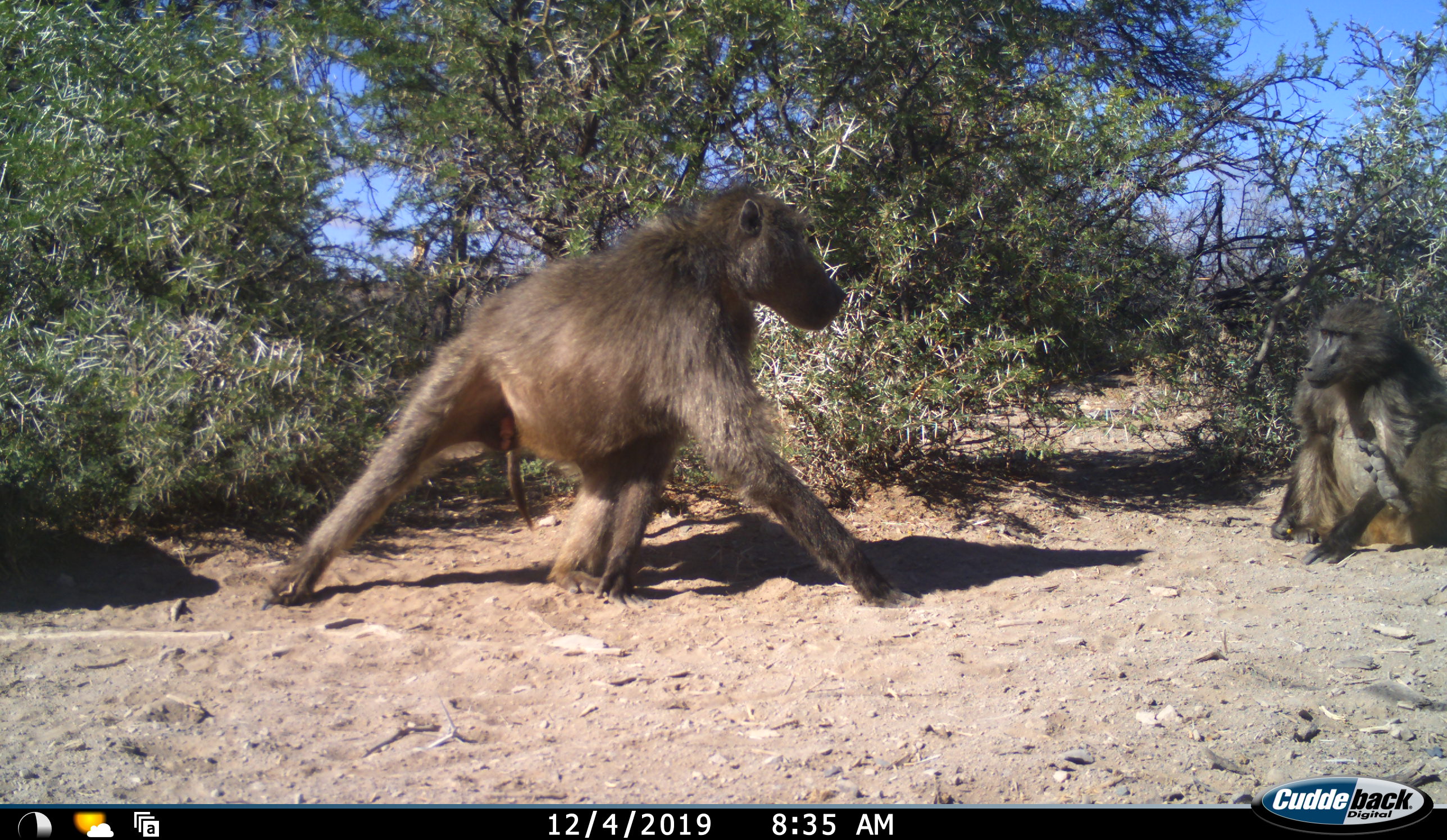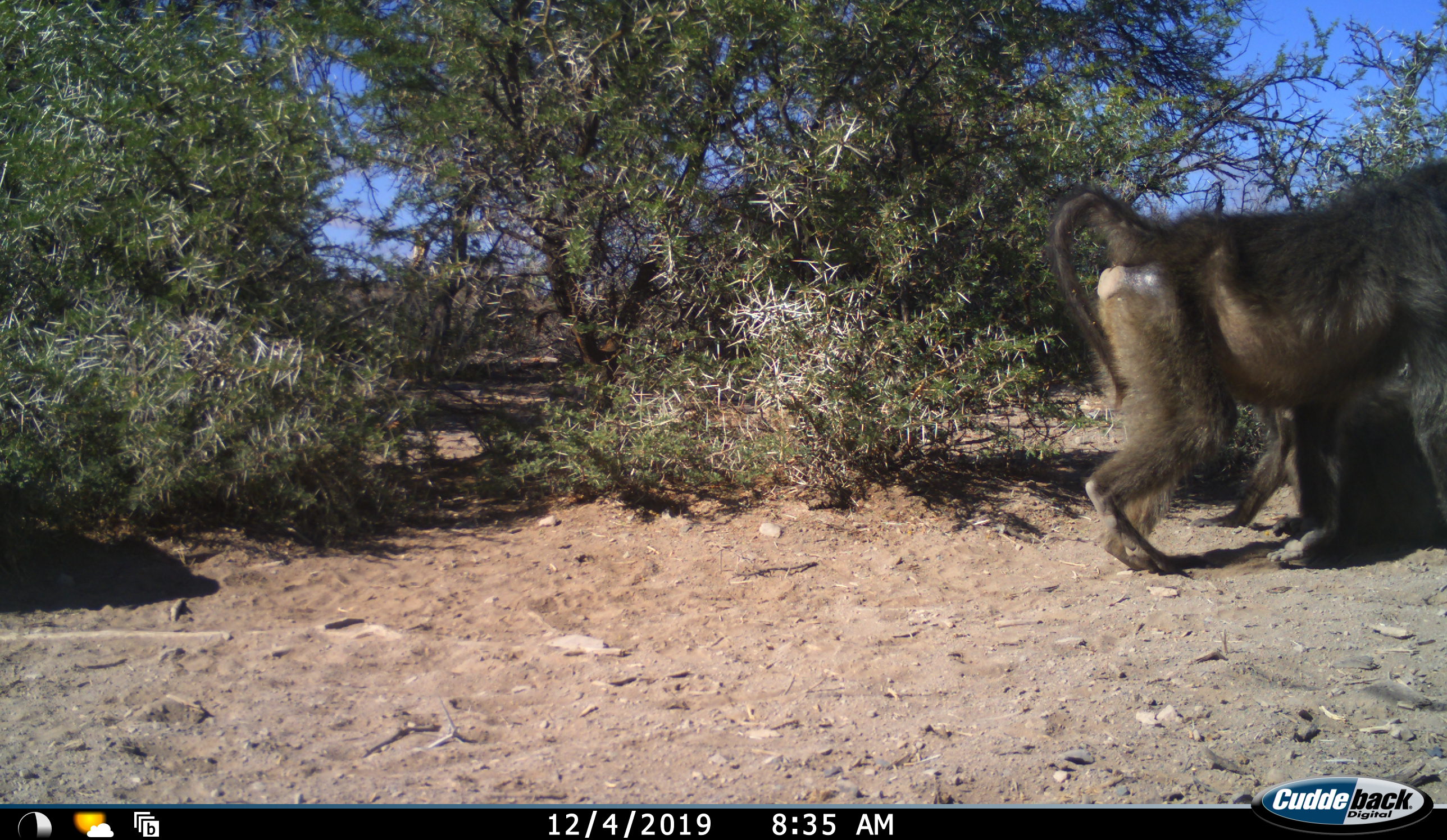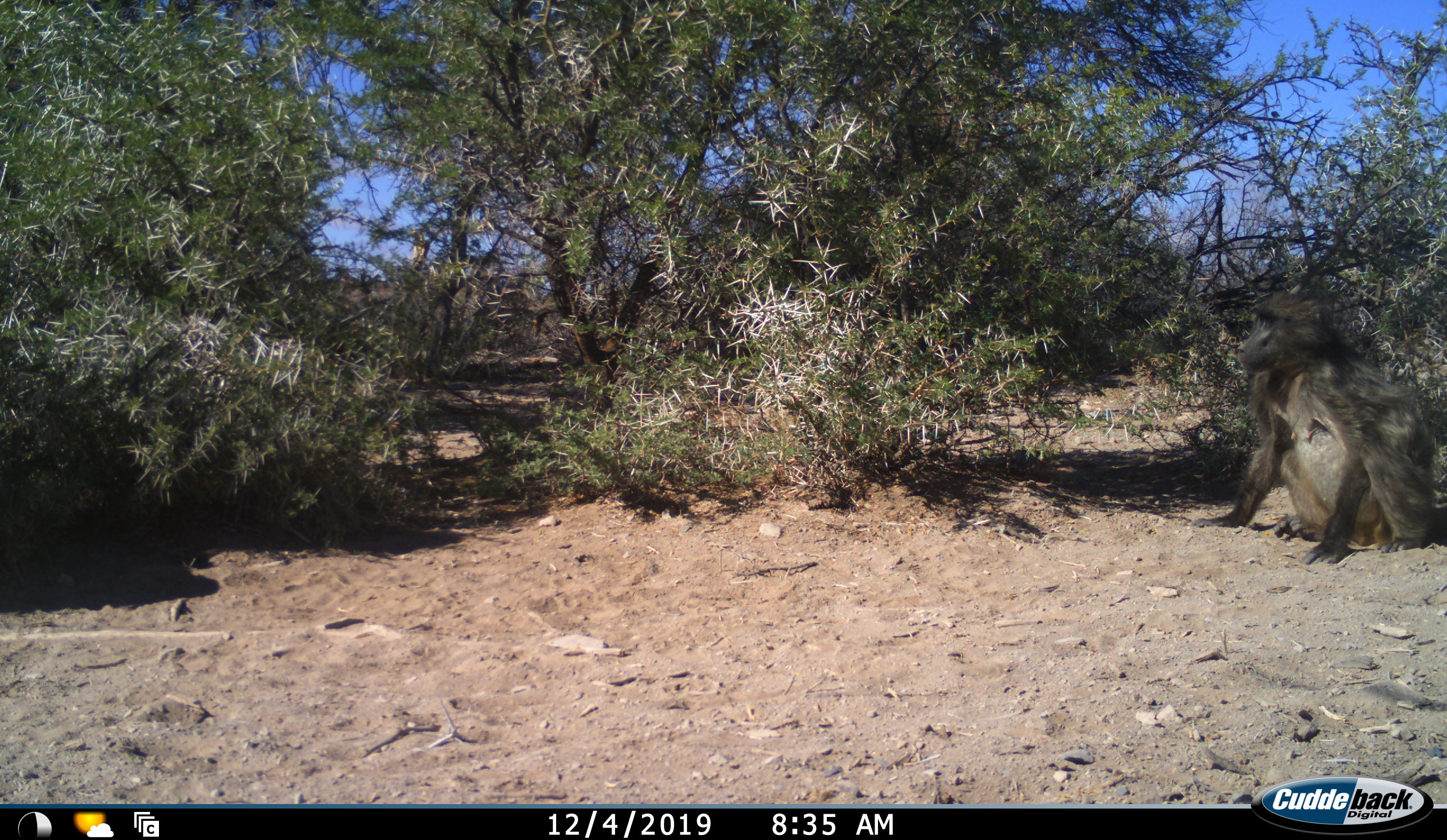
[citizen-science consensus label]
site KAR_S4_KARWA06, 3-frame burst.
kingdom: Animalia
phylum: Chordata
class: Mammalia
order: Primates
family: Cercopithecidae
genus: Papio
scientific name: Papio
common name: baboon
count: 2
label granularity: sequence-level